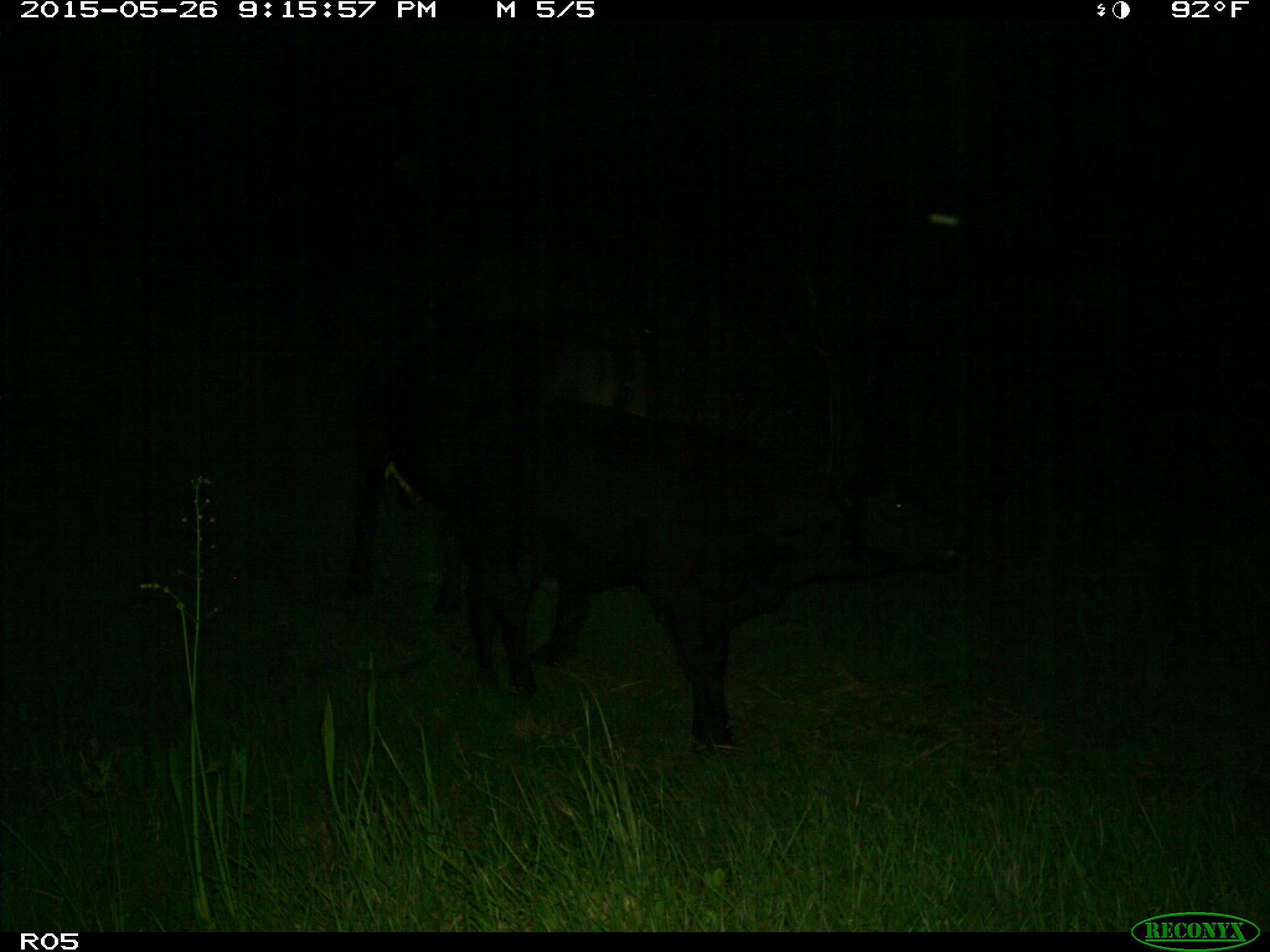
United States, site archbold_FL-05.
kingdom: Animalia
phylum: Chordata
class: Mammalia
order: Artiodactyla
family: Bovidae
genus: Bos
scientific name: Bos taurus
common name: domestic cow